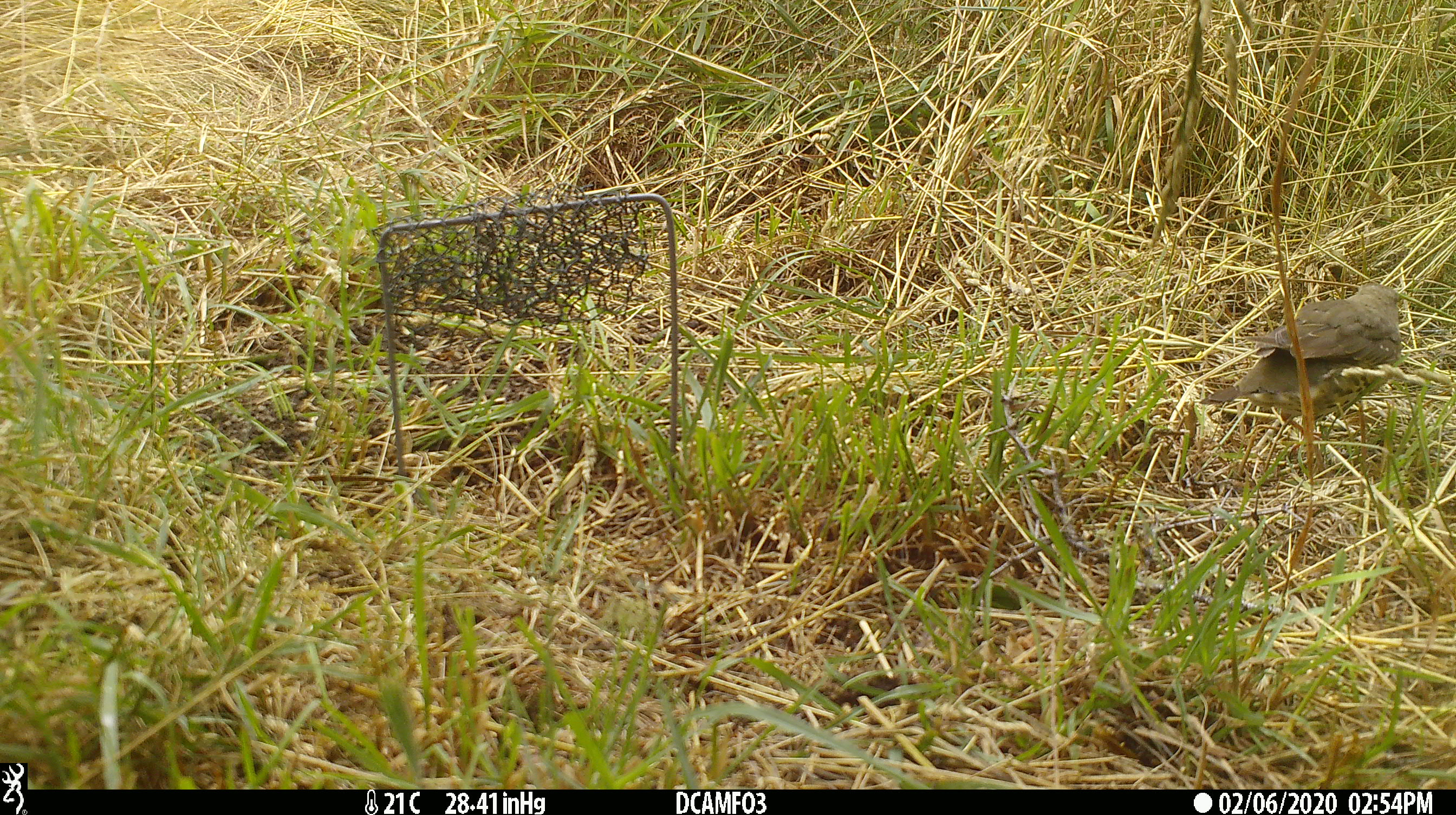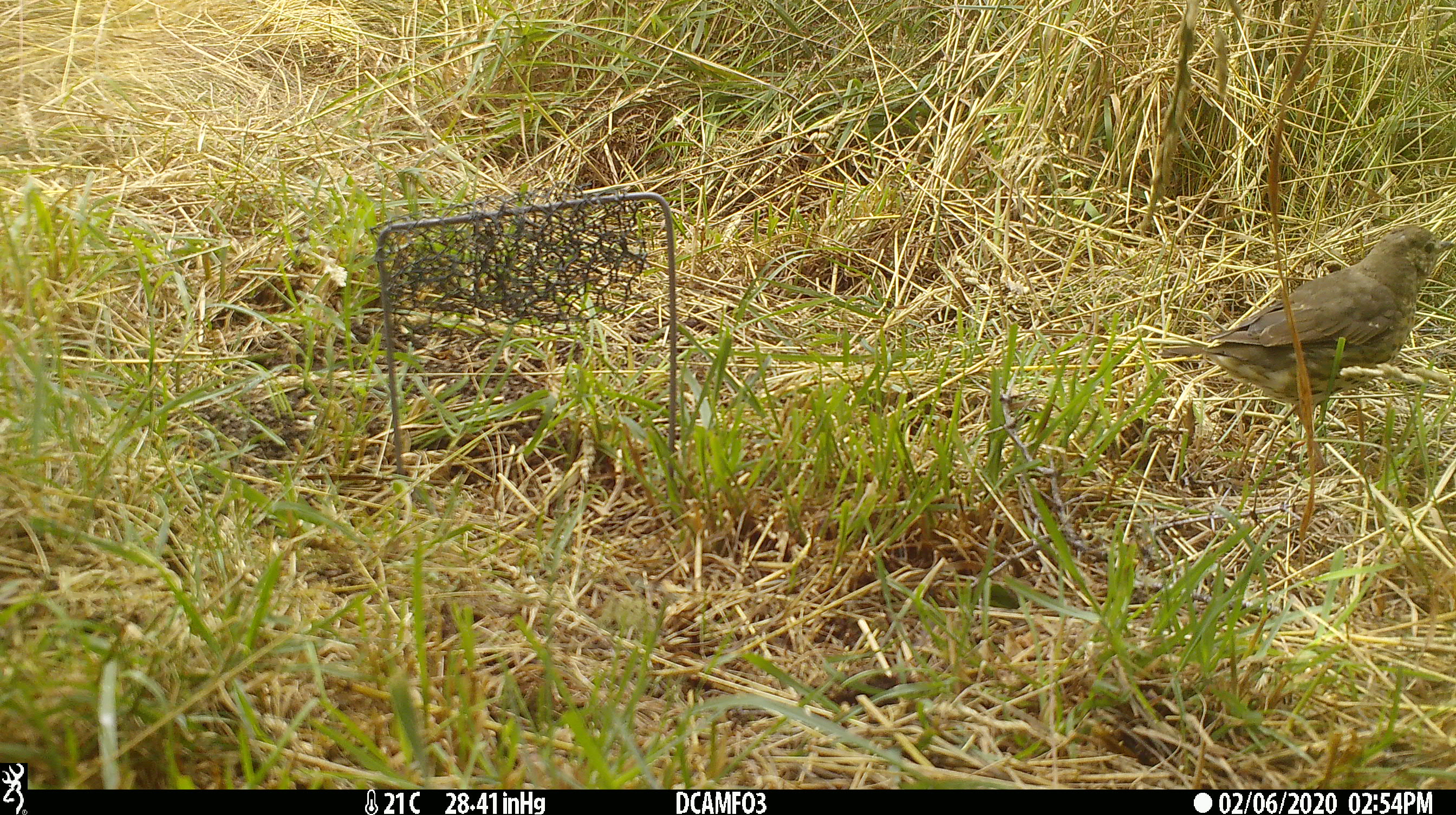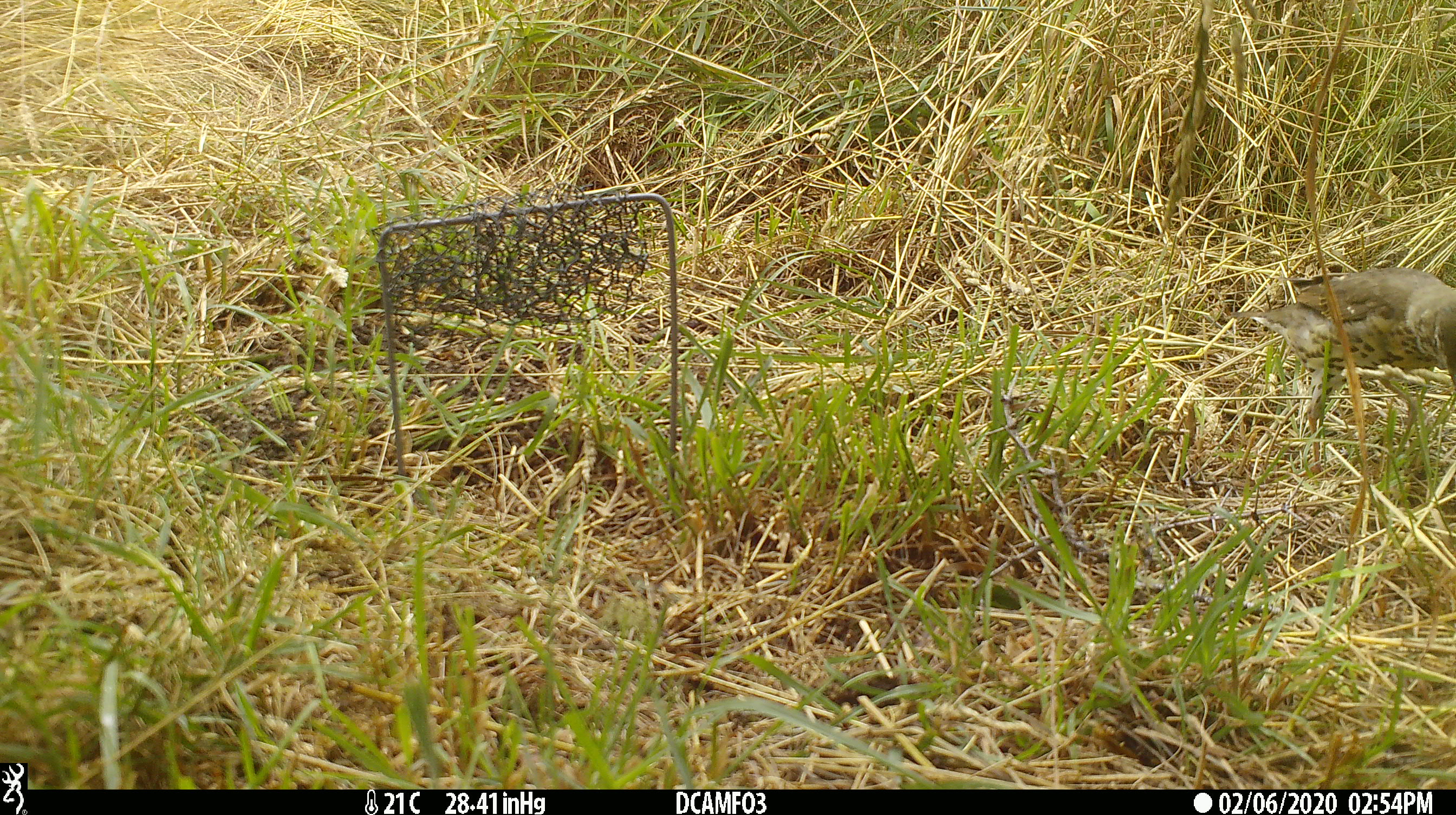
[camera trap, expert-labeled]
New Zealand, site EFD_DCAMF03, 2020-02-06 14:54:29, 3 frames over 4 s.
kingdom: Animalia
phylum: Chordata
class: Aves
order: Passeriformes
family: Turdidae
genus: Turdus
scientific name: Turdus philomelos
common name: song thrush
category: thrush